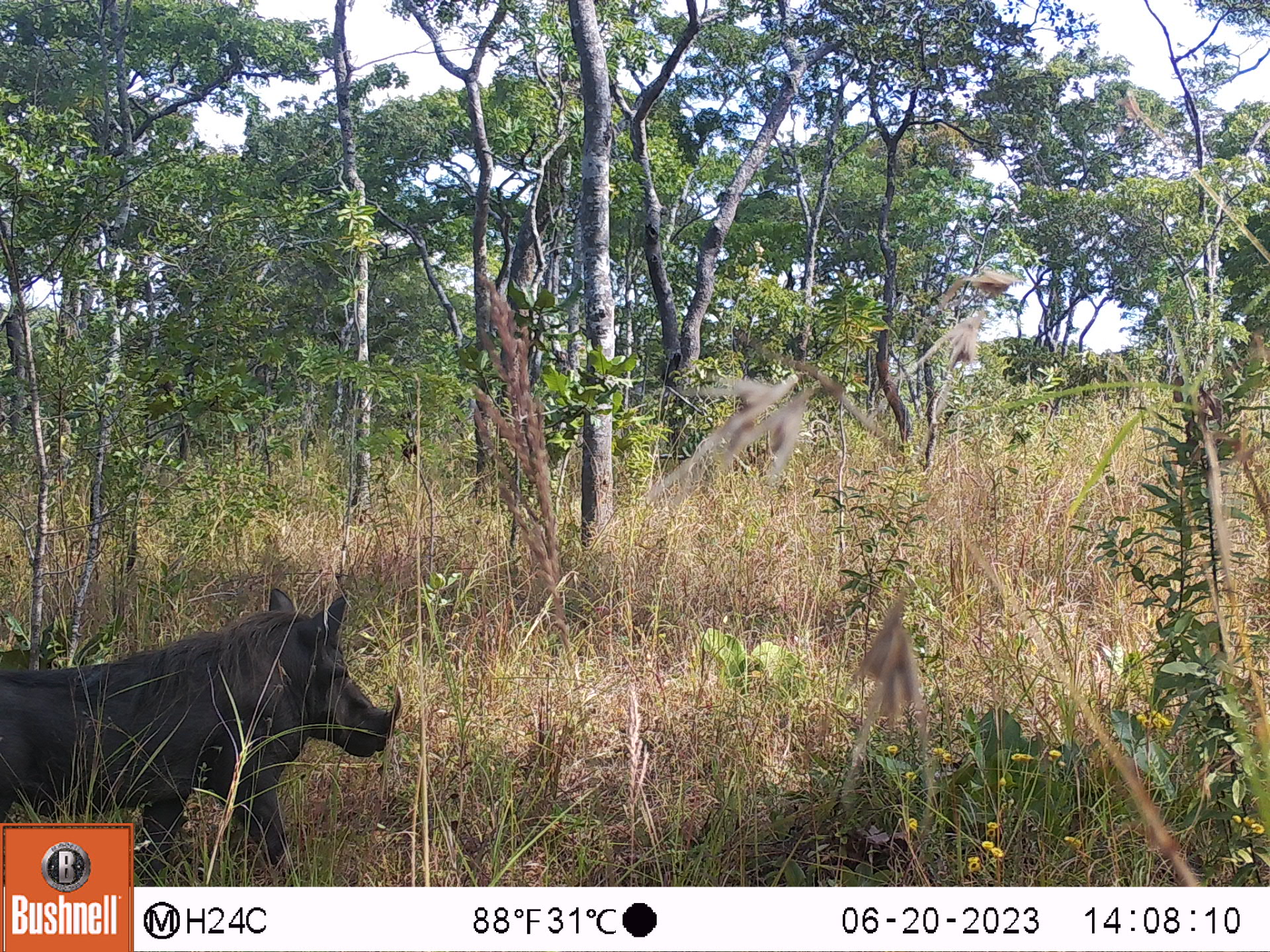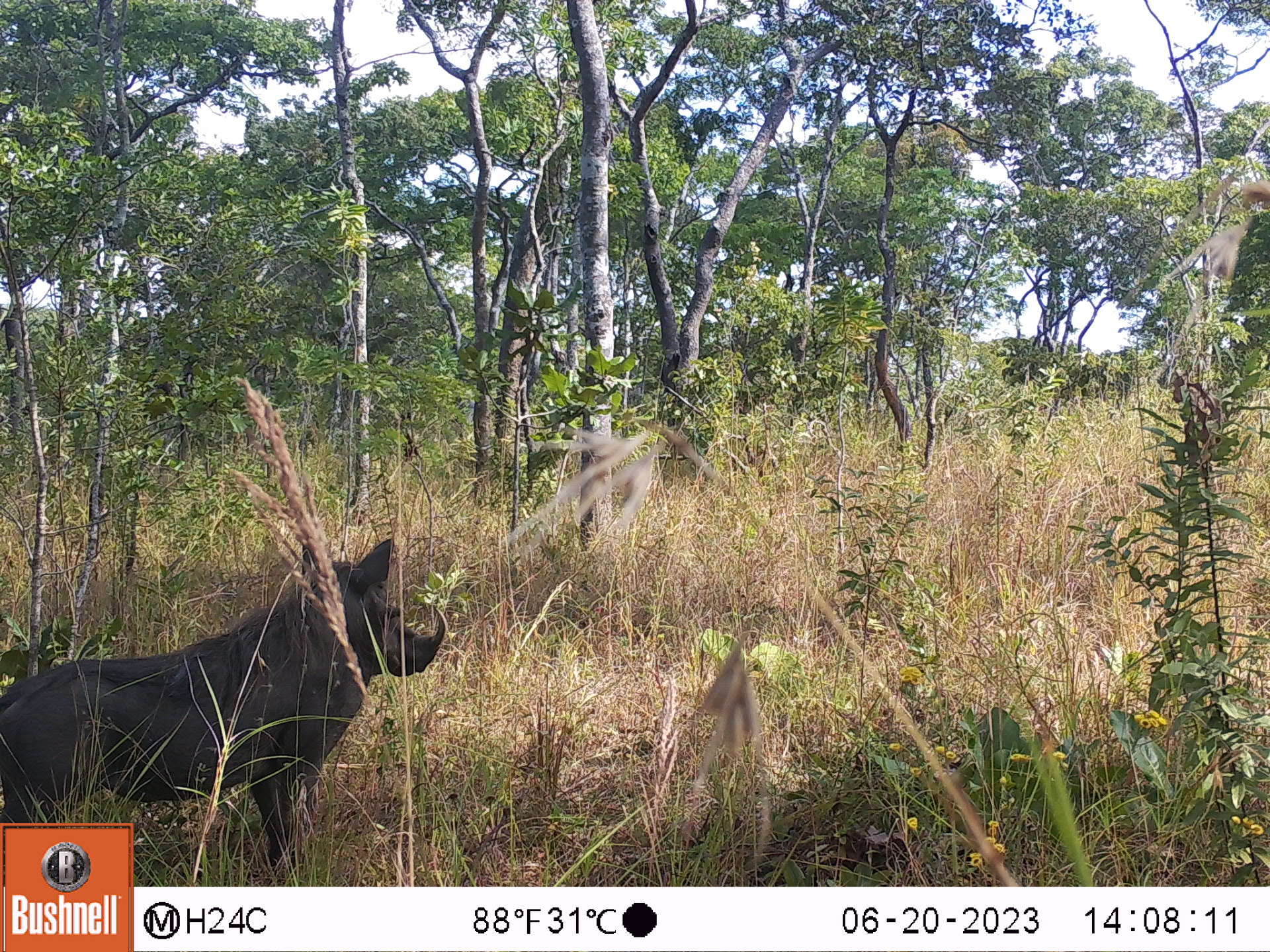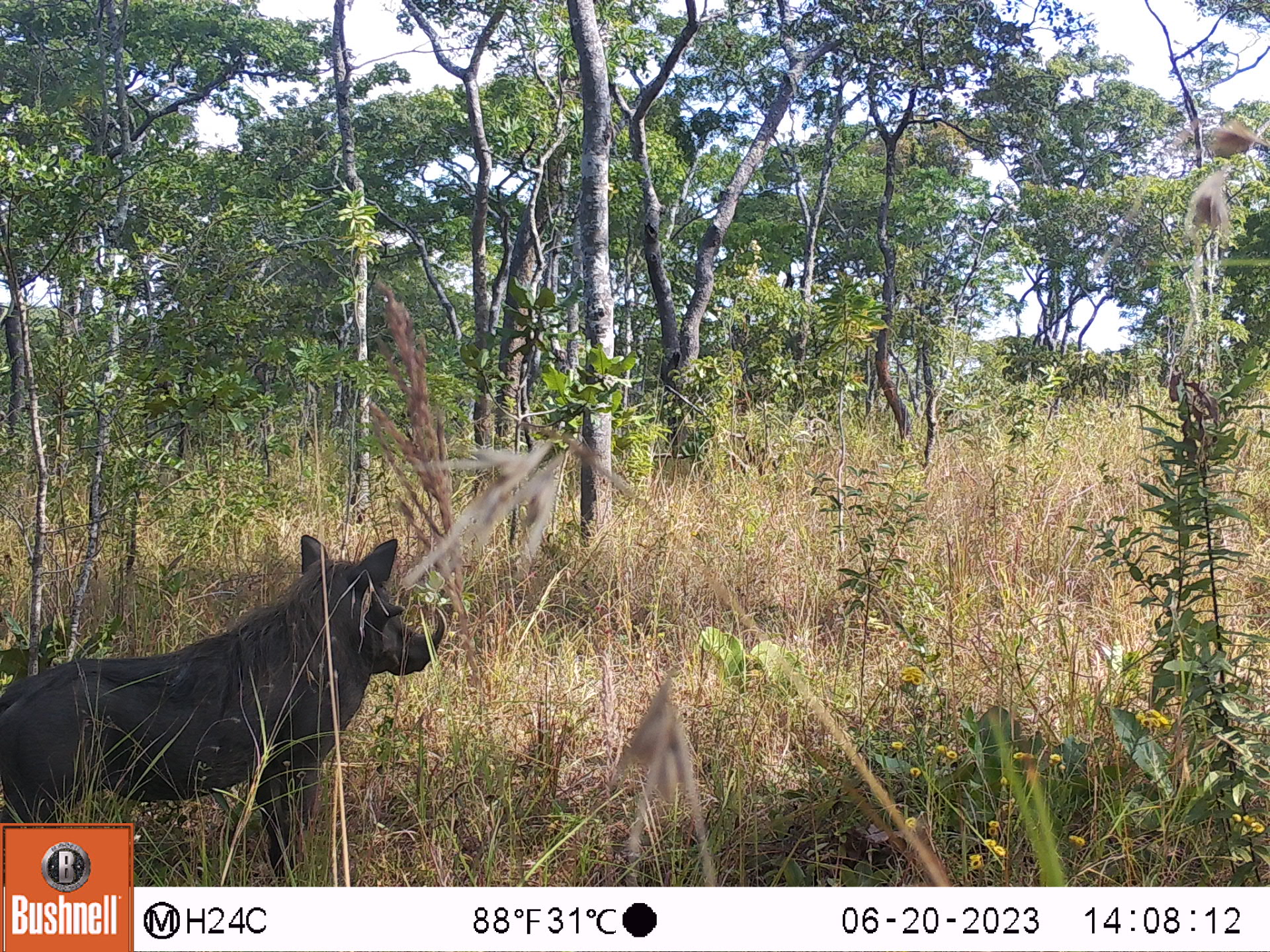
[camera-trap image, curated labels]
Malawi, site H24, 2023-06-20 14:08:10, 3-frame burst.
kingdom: Animalia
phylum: Chordata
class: Mammalia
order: Artiodactyla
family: Suidae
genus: Phacochoerus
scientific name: Phacochoerus africanus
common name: common warthog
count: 1